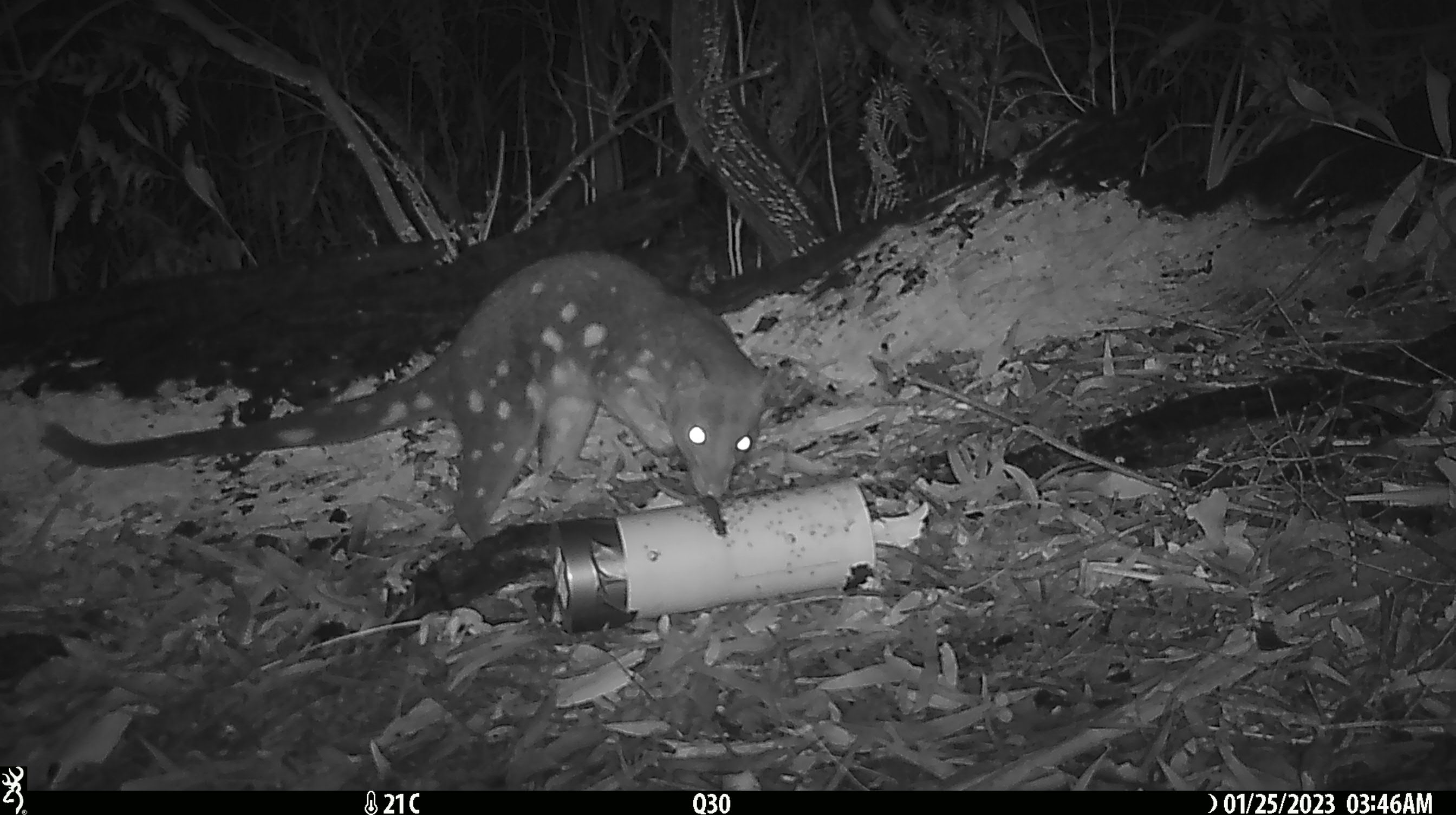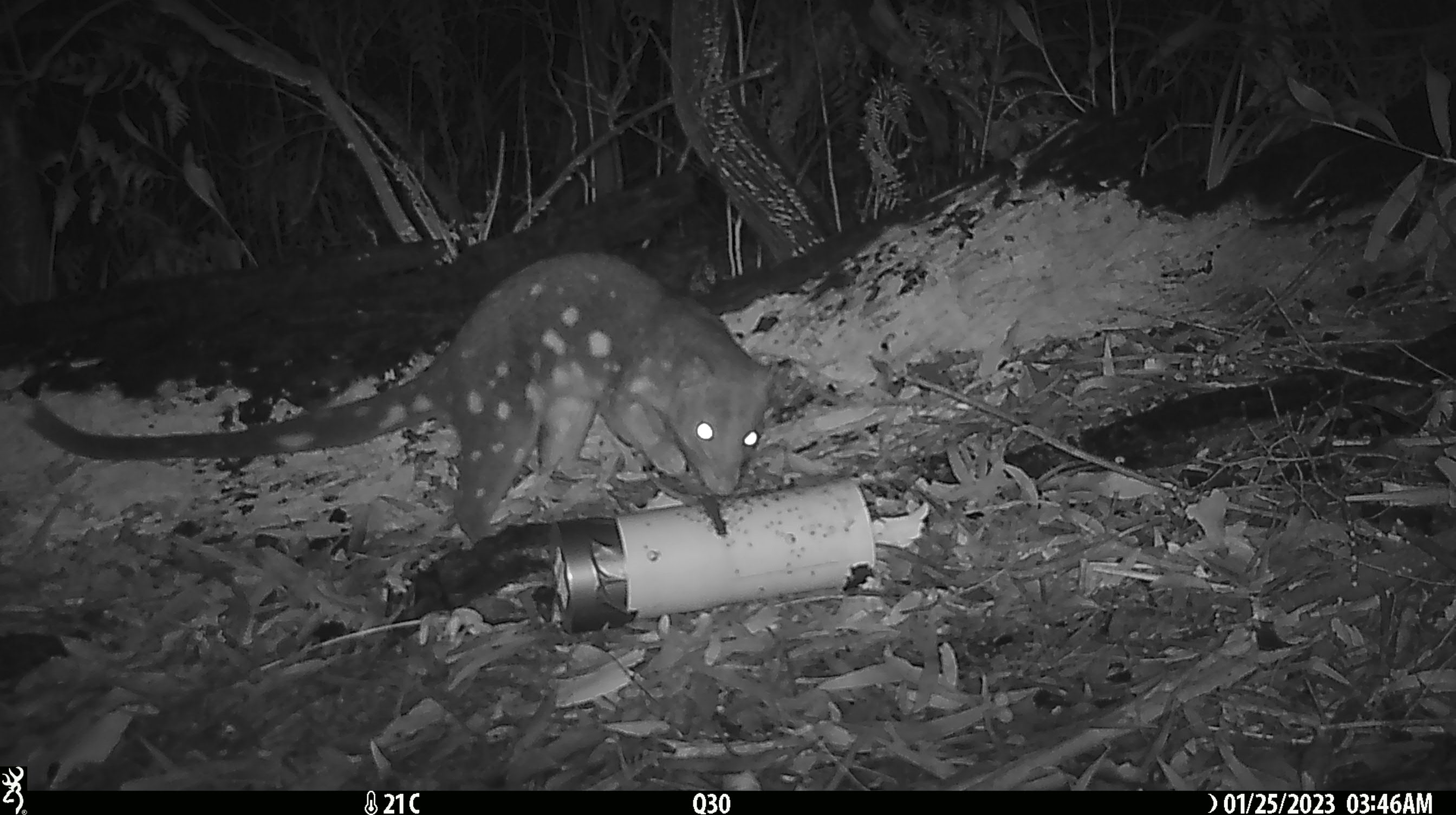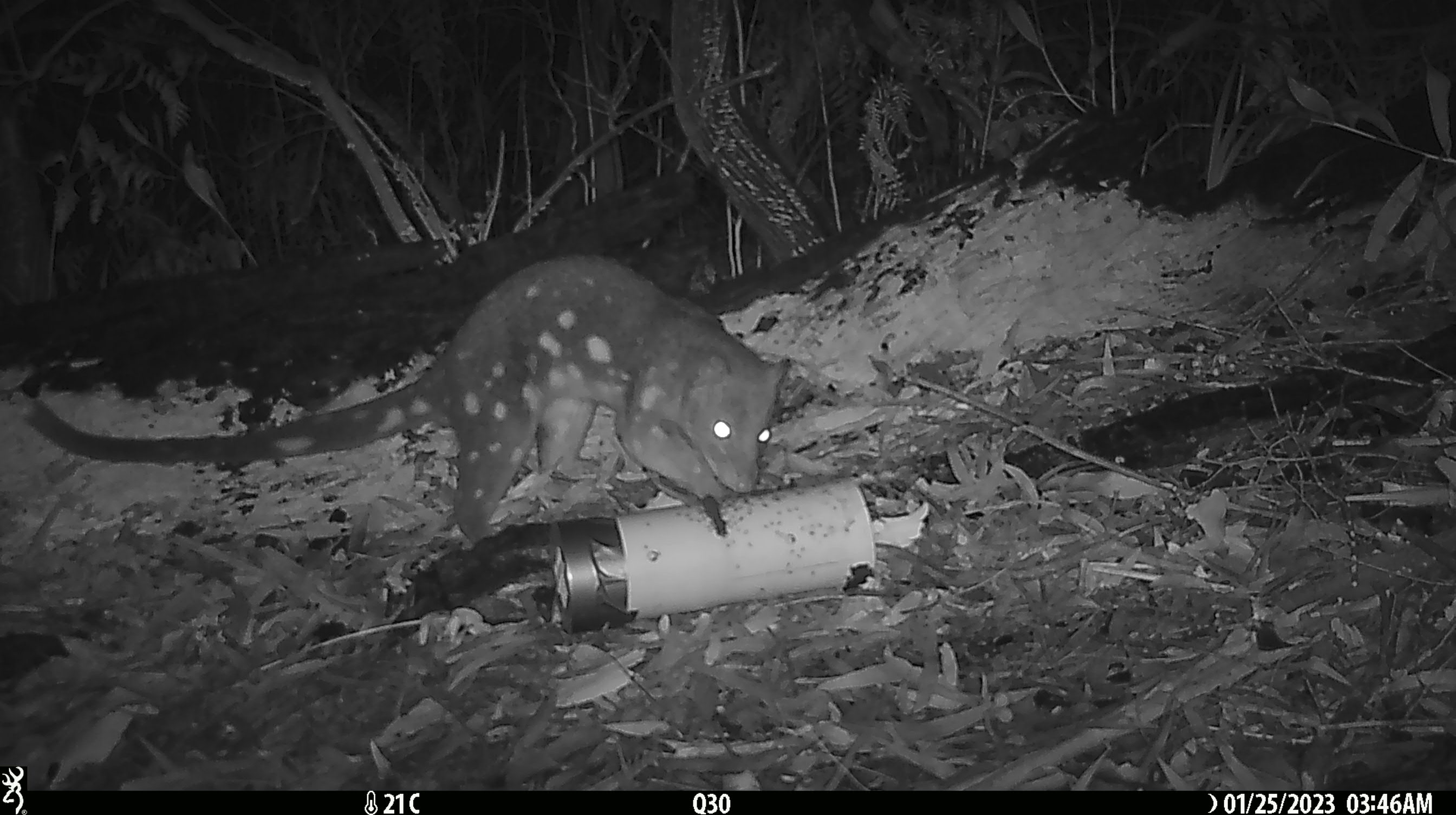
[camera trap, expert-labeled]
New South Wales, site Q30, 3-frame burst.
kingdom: Animalia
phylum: Chordata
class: Mammalia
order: Dasyuromorphia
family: Dasyuridae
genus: Dasyurus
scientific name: Dasyurus maculatus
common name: spotted-tailed quoll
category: quoll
Quoll (spotted-tailed quoll) (Dasyurus maculatus).